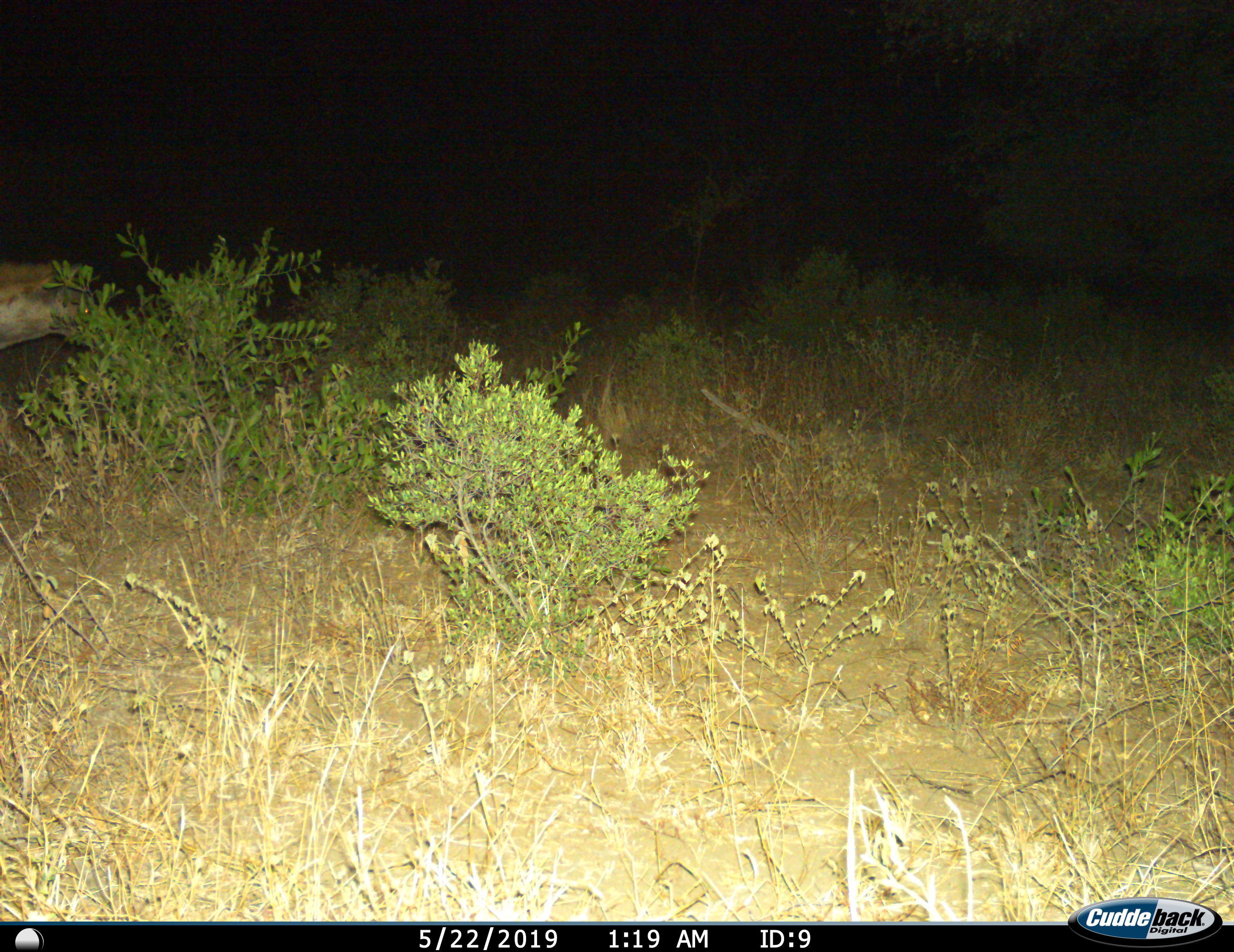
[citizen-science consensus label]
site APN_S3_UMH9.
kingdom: Animalia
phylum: Chordata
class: Mammalia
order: Carnivora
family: Hyaenidae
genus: Crocuta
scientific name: Crocuta crocuta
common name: spotted hyena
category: hyenaspotted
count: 1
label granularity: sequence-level